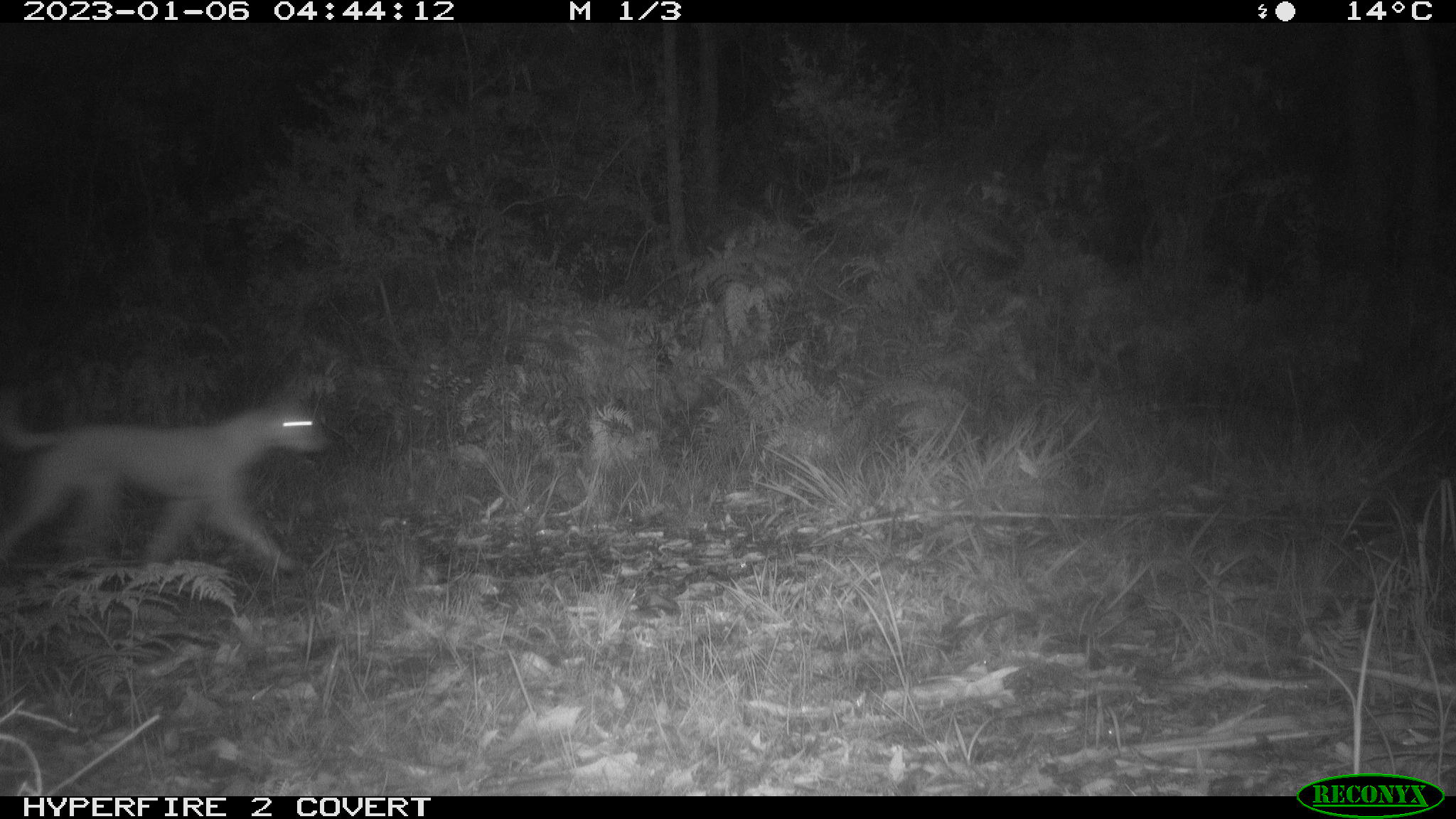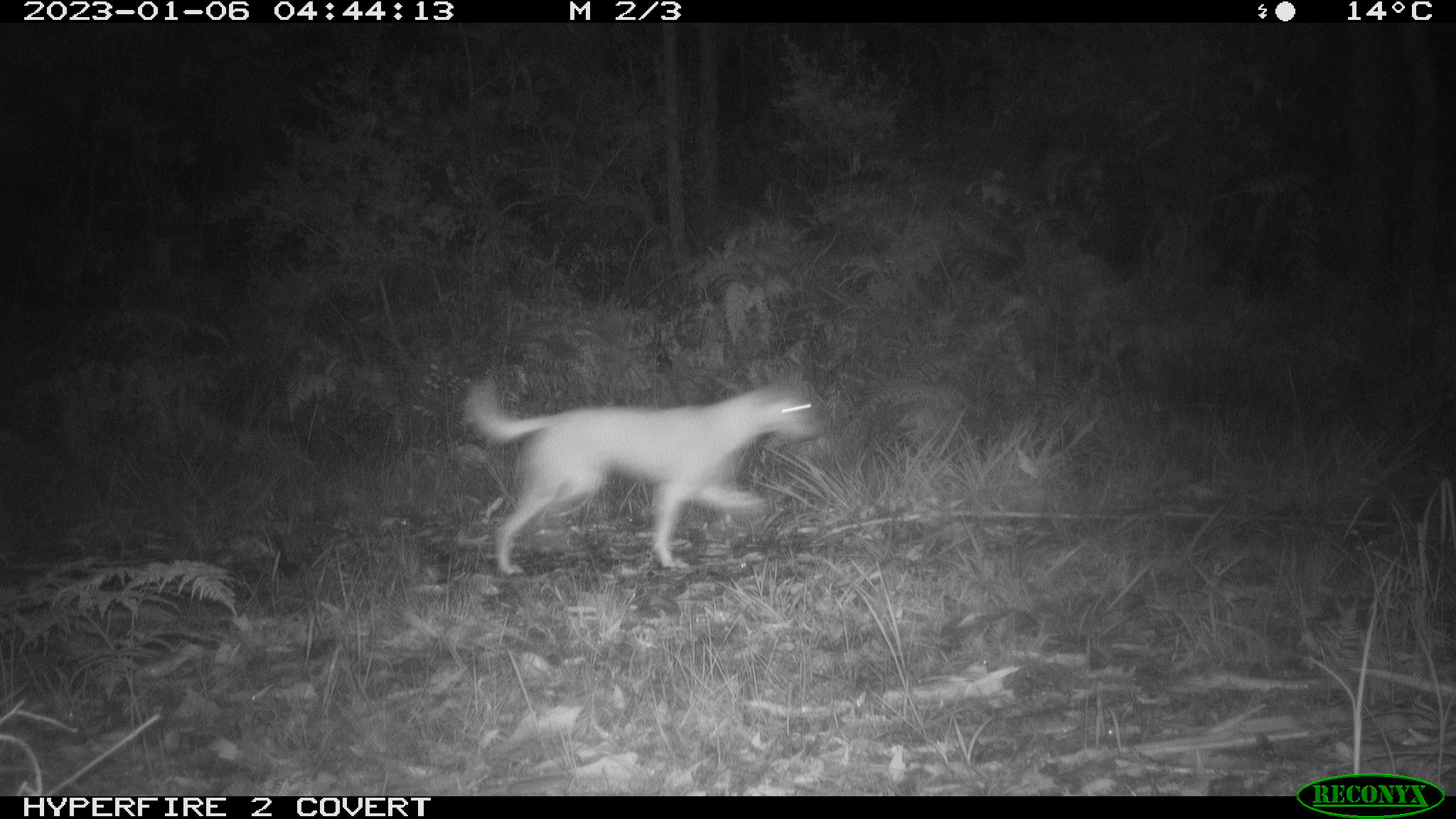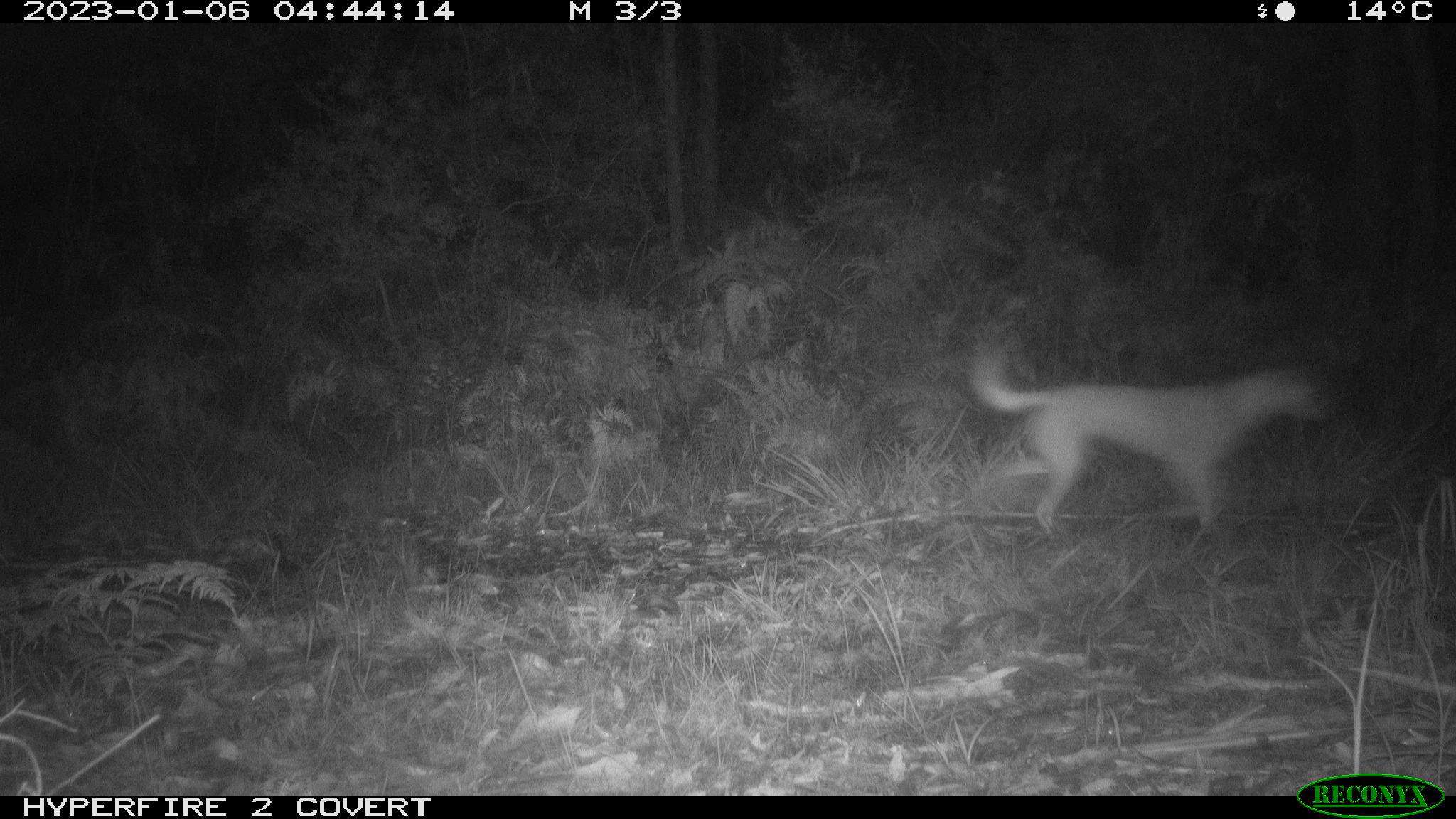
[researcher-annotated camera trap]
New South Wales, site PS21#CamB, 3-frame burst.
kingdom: Animalia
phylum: Chordata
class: Mammalia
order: Carnivora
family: Canidae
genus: Canis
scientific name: Canis familiaris dingo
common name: dingo